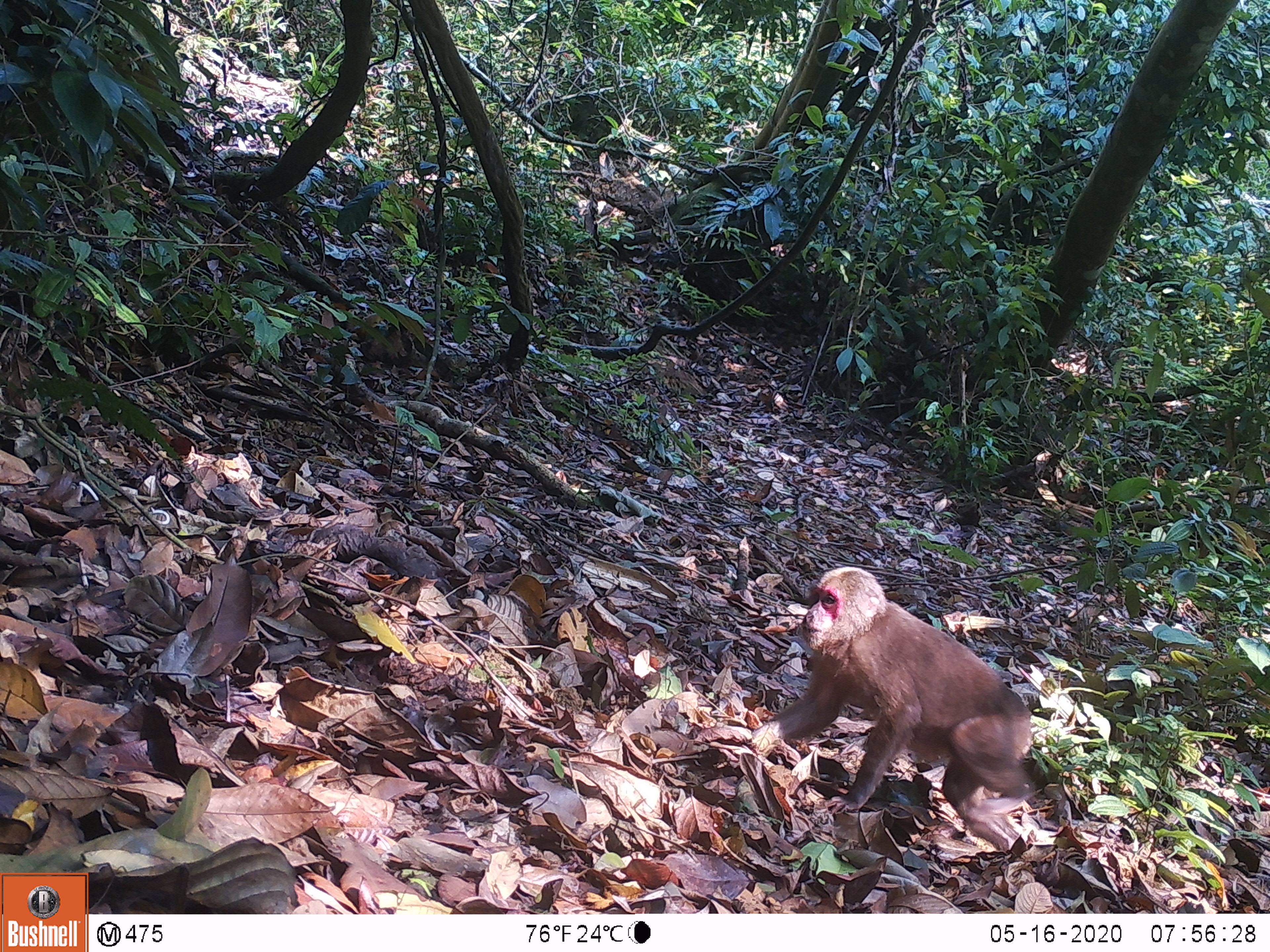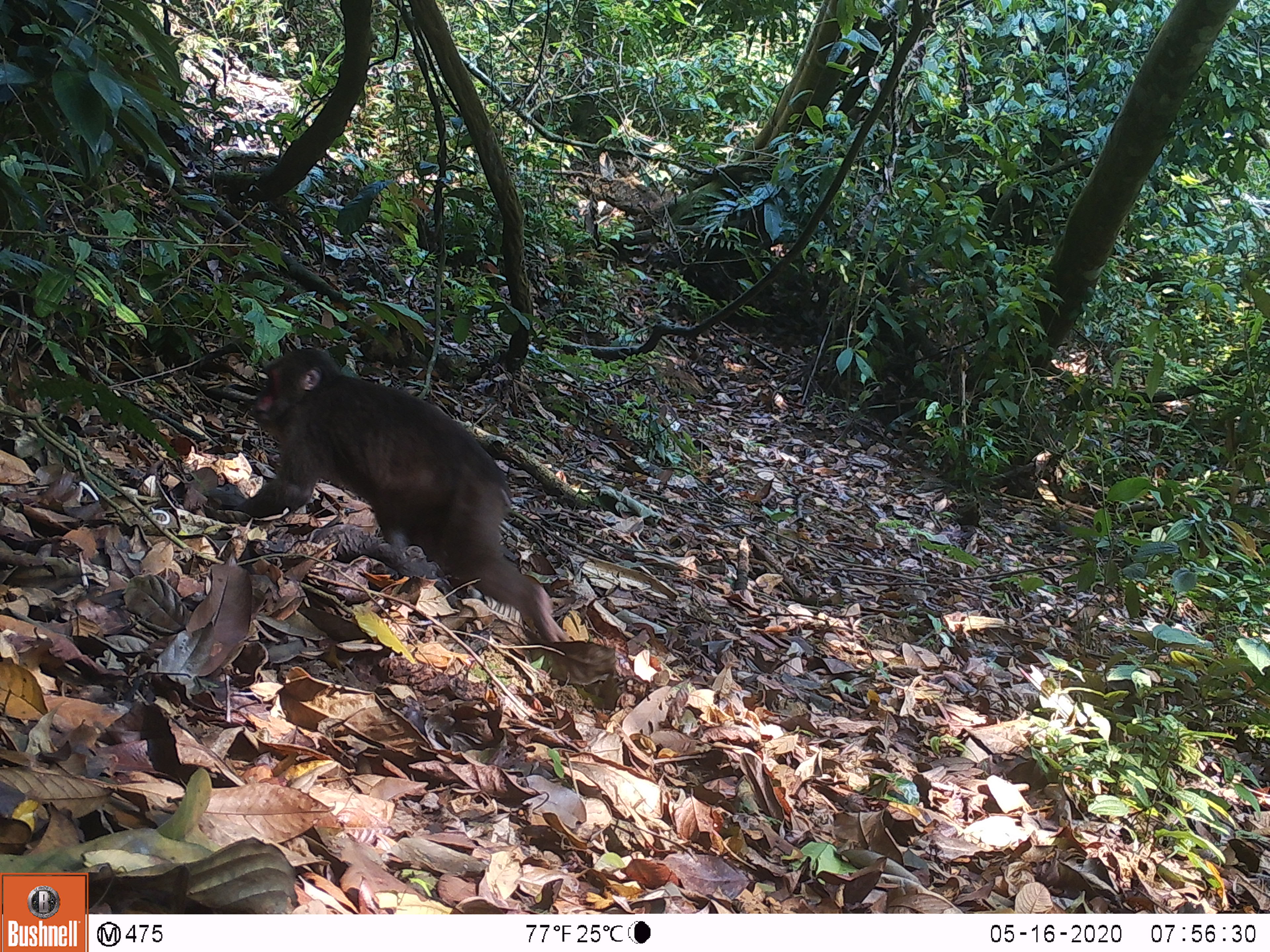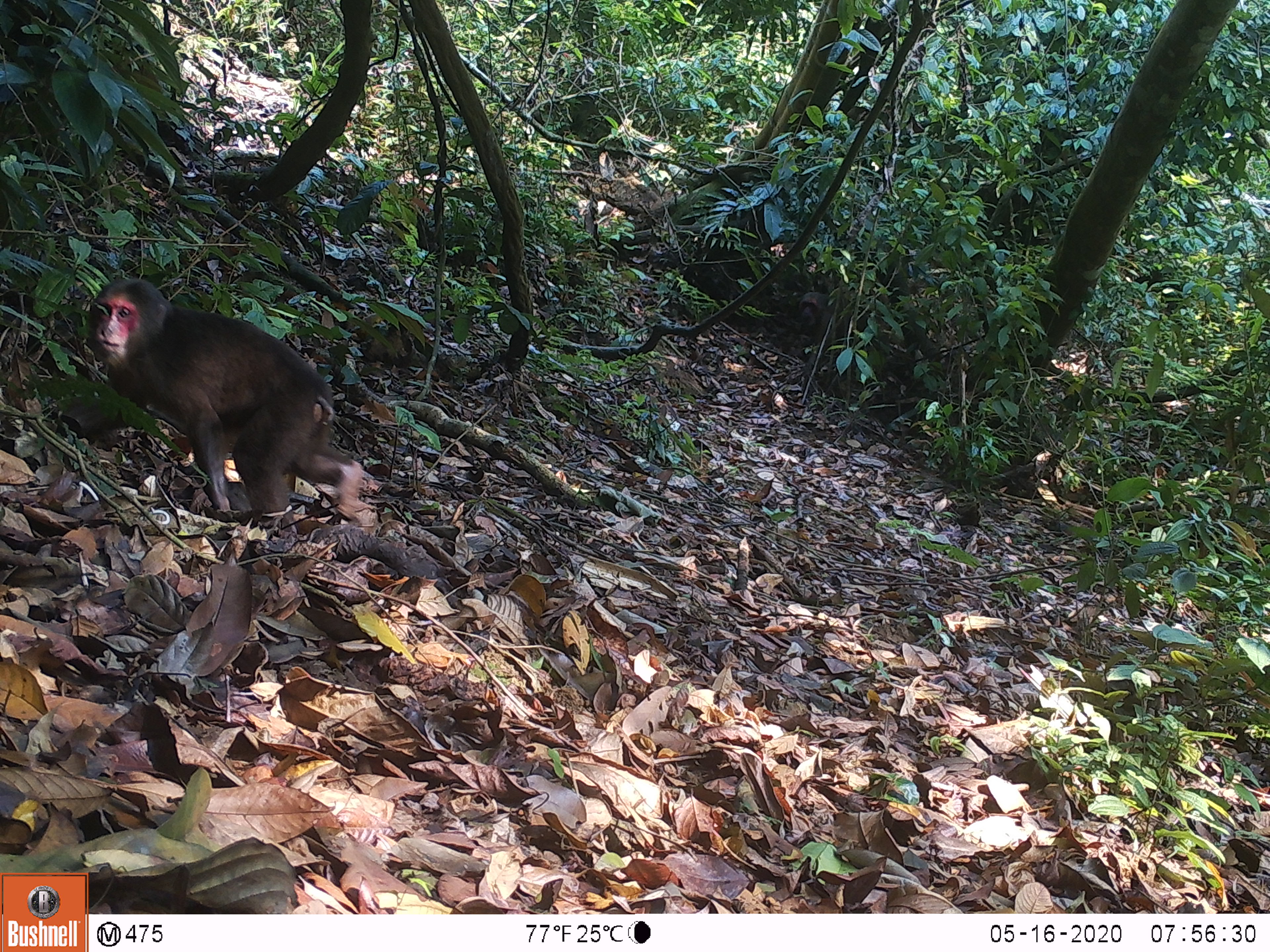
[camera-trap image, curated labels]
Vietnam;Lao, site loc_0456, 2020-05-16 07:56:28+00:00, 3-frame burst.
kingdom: Animalia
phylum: Chordata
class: Mammalia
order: Primates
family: Cercopithecidae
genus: Macaca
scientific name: Macaca arctoides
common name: stump-tailed macaque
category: stump tailed macaque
Stump tailed macaque (stump-tailed macaque) (Macaca arctoides). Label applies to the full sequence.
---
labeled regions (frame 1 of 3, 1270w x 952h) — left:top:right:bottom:
stump tailed macaque: 749:563:1038:853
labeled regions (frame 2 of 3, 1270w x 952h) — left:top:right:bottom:
stump tailed macaque: 207:347:573:642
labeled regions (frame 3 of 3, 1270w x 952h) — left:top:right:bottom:
stump tailed macaque: 64:276:364:523